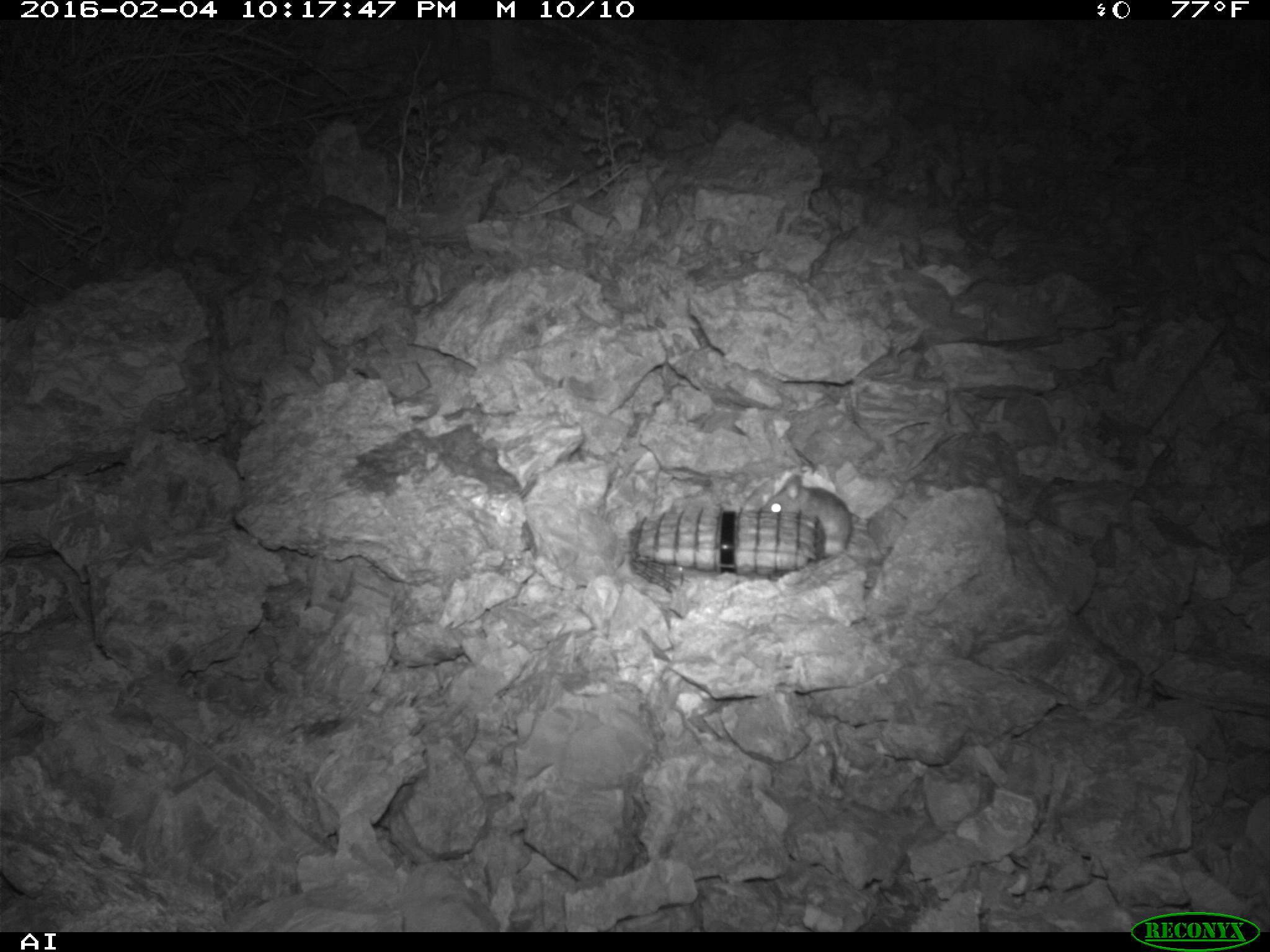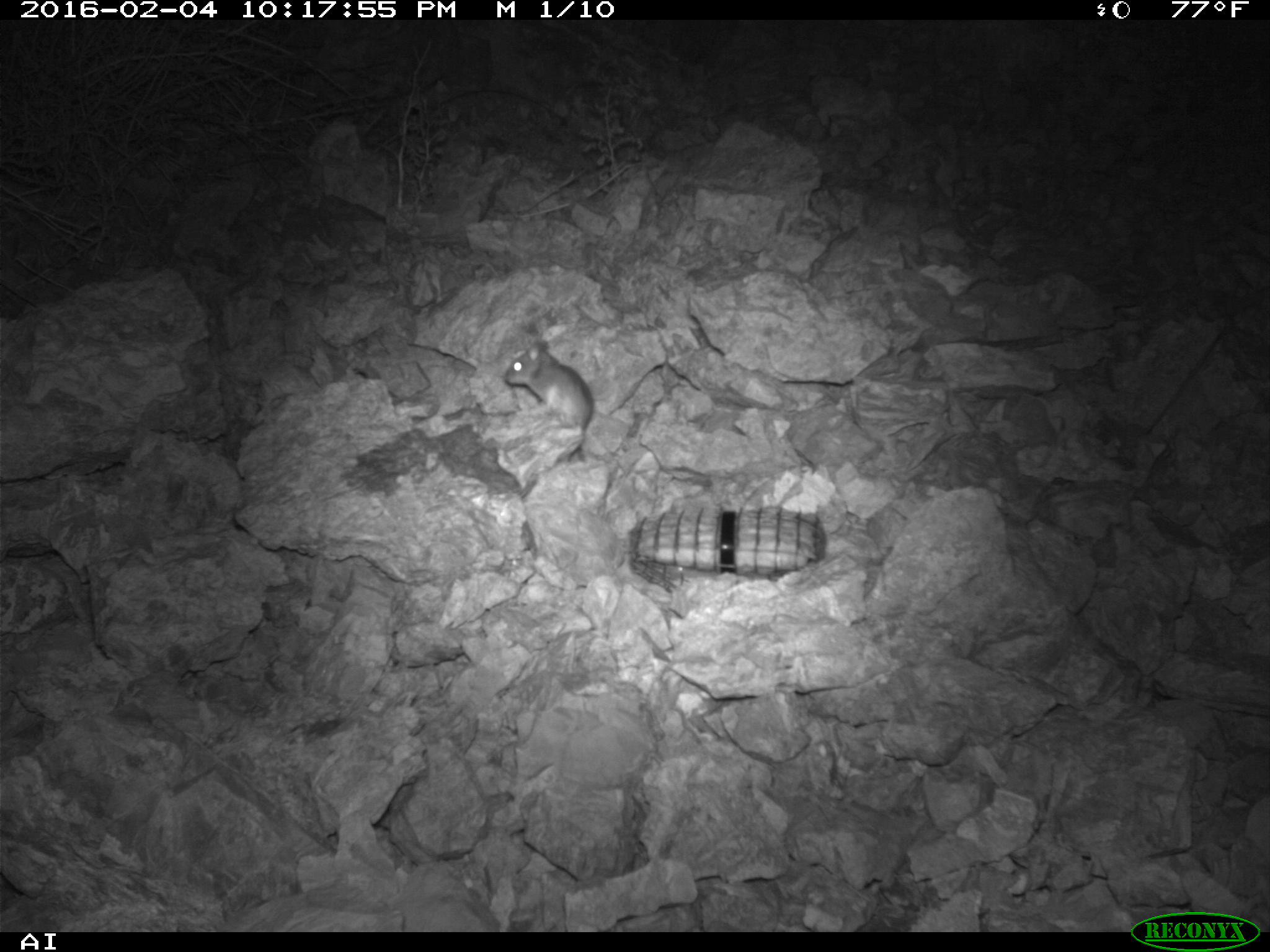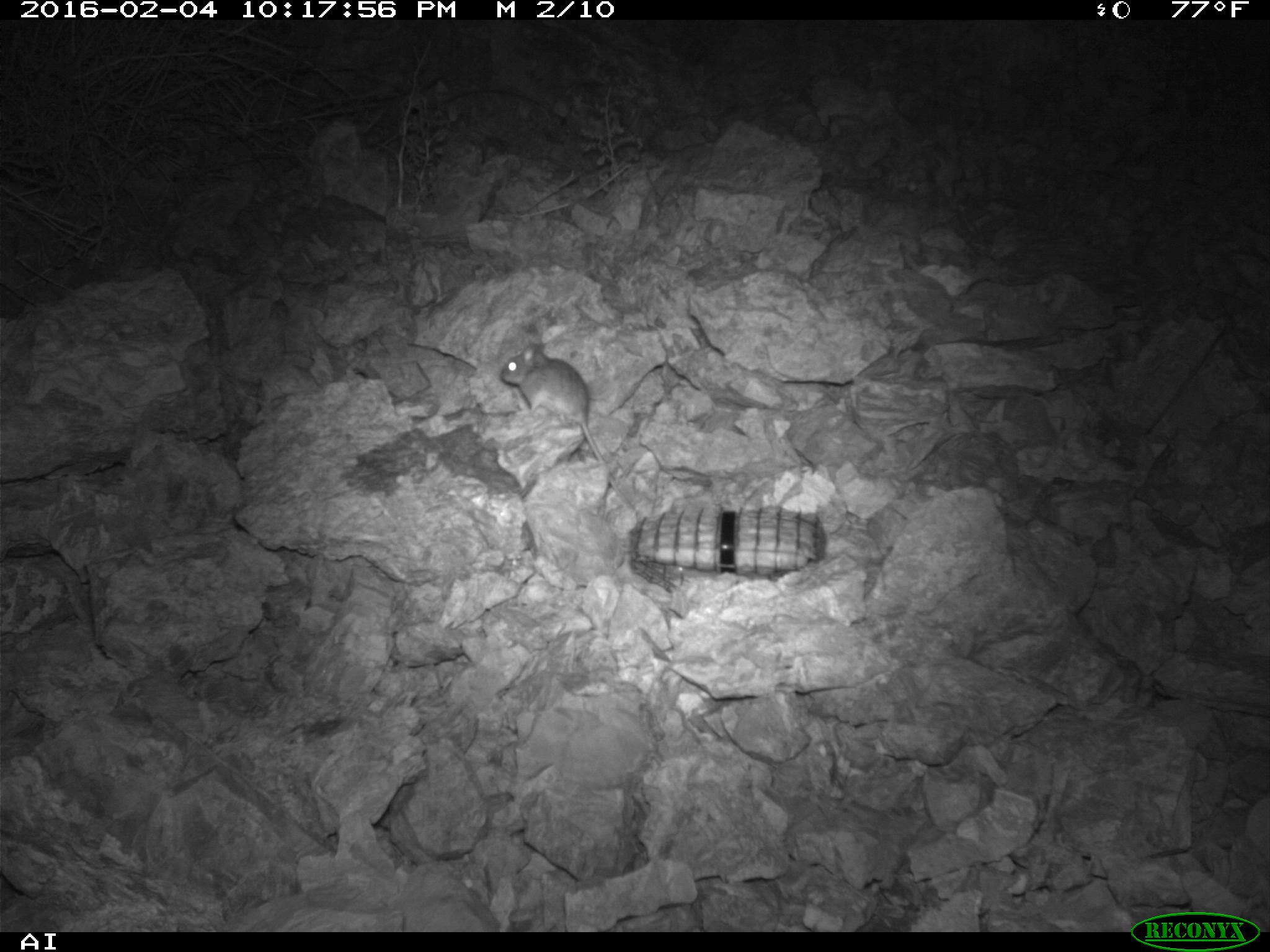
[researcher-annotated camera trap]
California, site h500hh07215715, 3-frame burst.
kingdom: Animalia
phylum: Chordata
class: Mammalia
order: Rodentia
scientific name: Rodentia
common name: rodent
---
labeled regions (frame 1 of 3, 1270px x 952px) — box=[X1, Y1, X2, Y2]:
rodent: box=[760, 472, 853, 558]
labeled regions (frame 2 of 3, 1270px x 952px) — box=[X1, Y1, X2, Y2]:
rodent: box=[502, 339, 592, 433]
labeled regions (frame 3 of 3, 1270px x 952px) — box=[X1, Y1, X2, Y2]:
rodent: box=[499, 343, 634, 511]